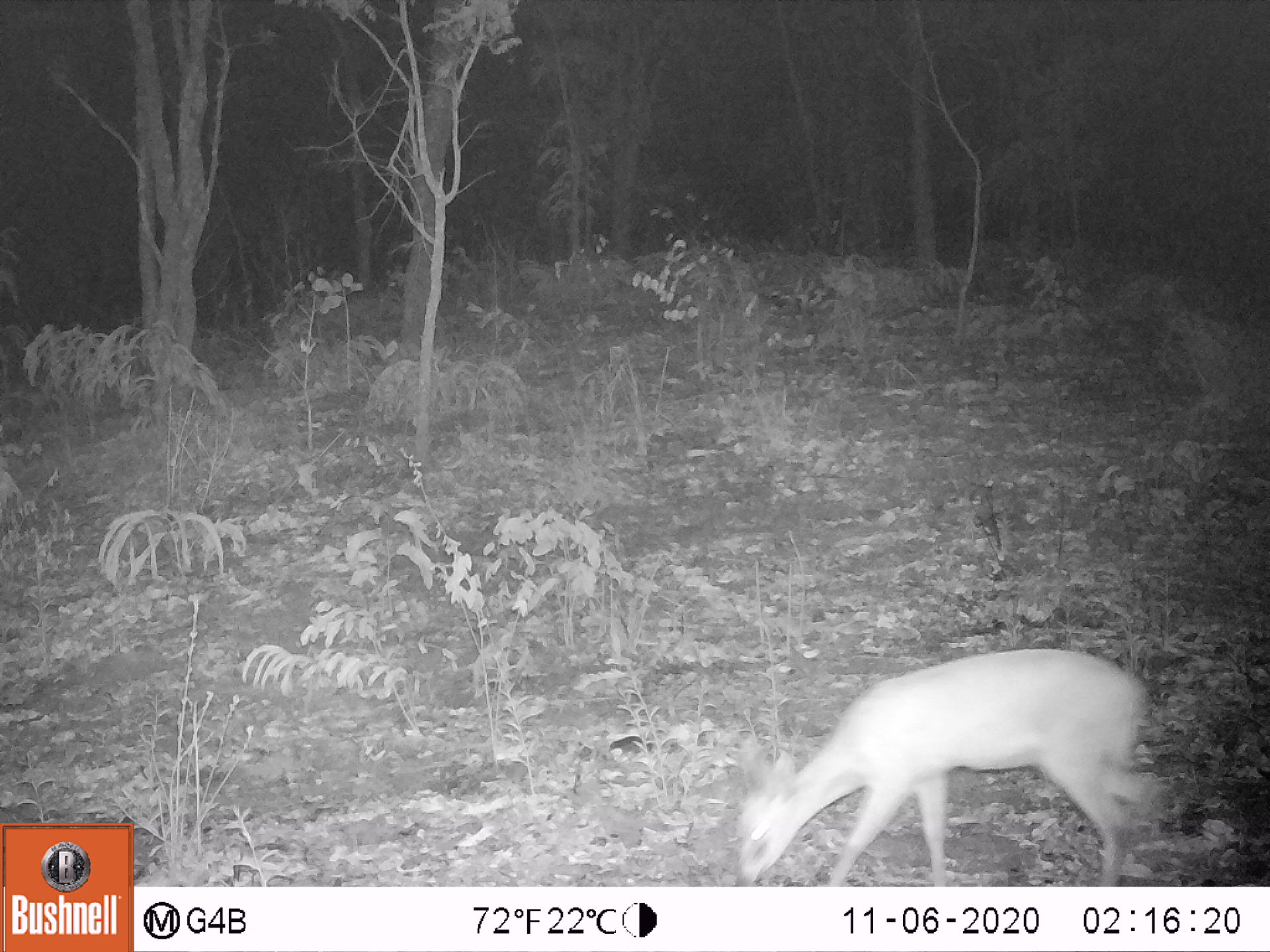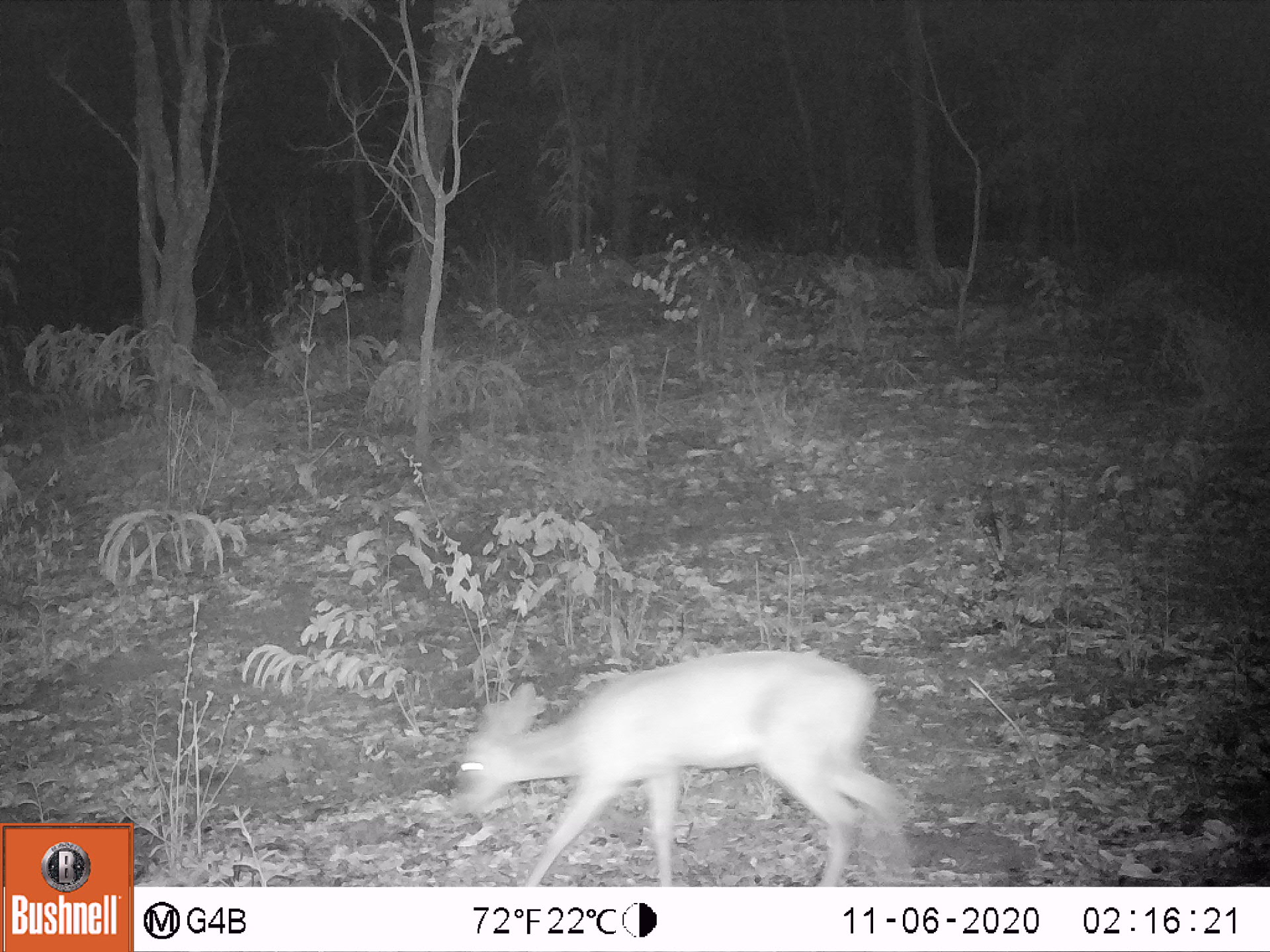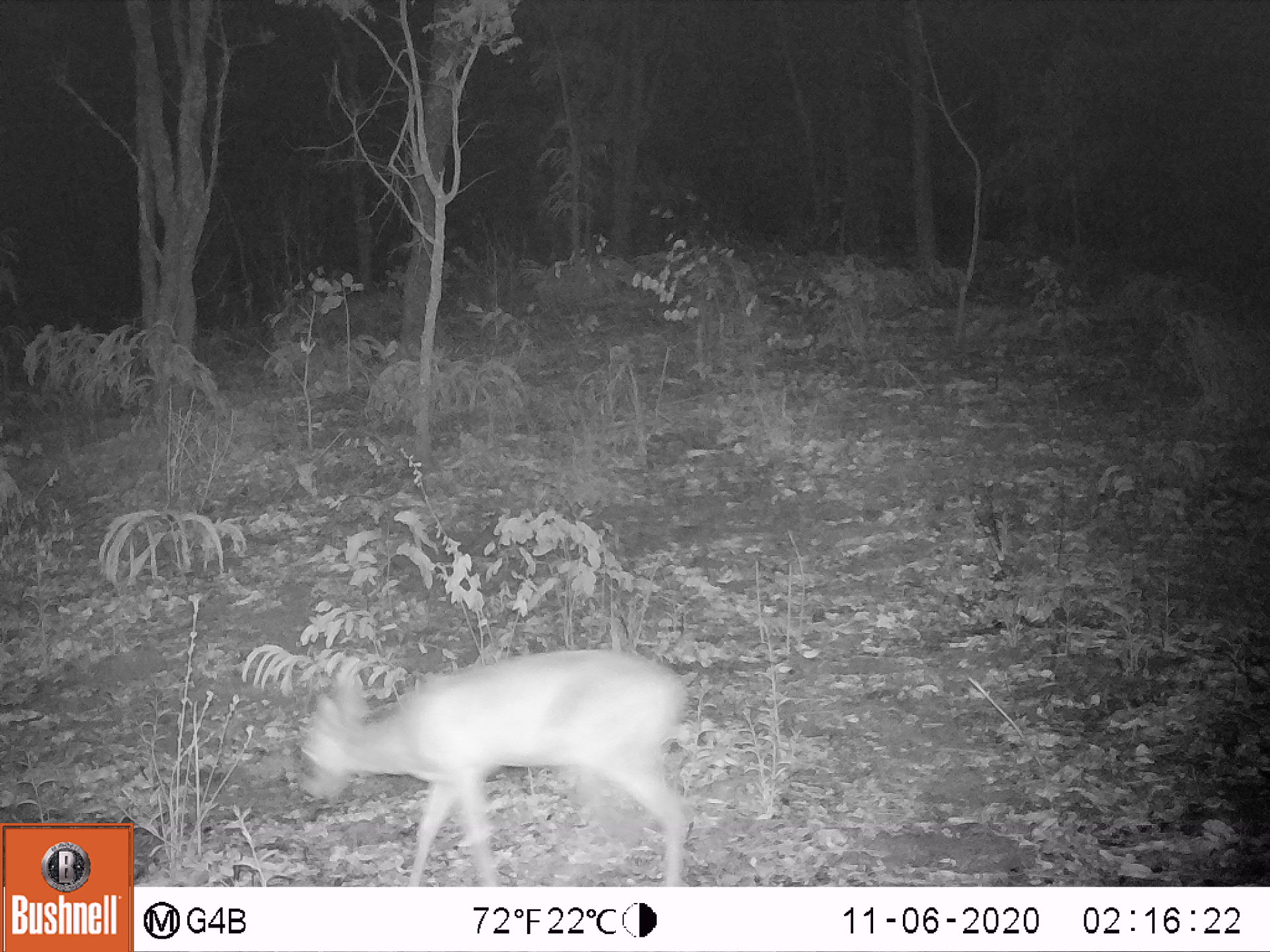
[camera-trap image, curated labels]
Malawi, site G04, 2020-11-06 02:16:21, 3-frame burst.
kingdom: Animalia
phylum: Chordata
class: Mammalia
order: Artiodactyla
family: Bovidae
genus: Sylvicapra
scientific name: Sylvicapra grimmia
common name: common duiker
Common duiker (Sylvicapra grimmia), count 1.